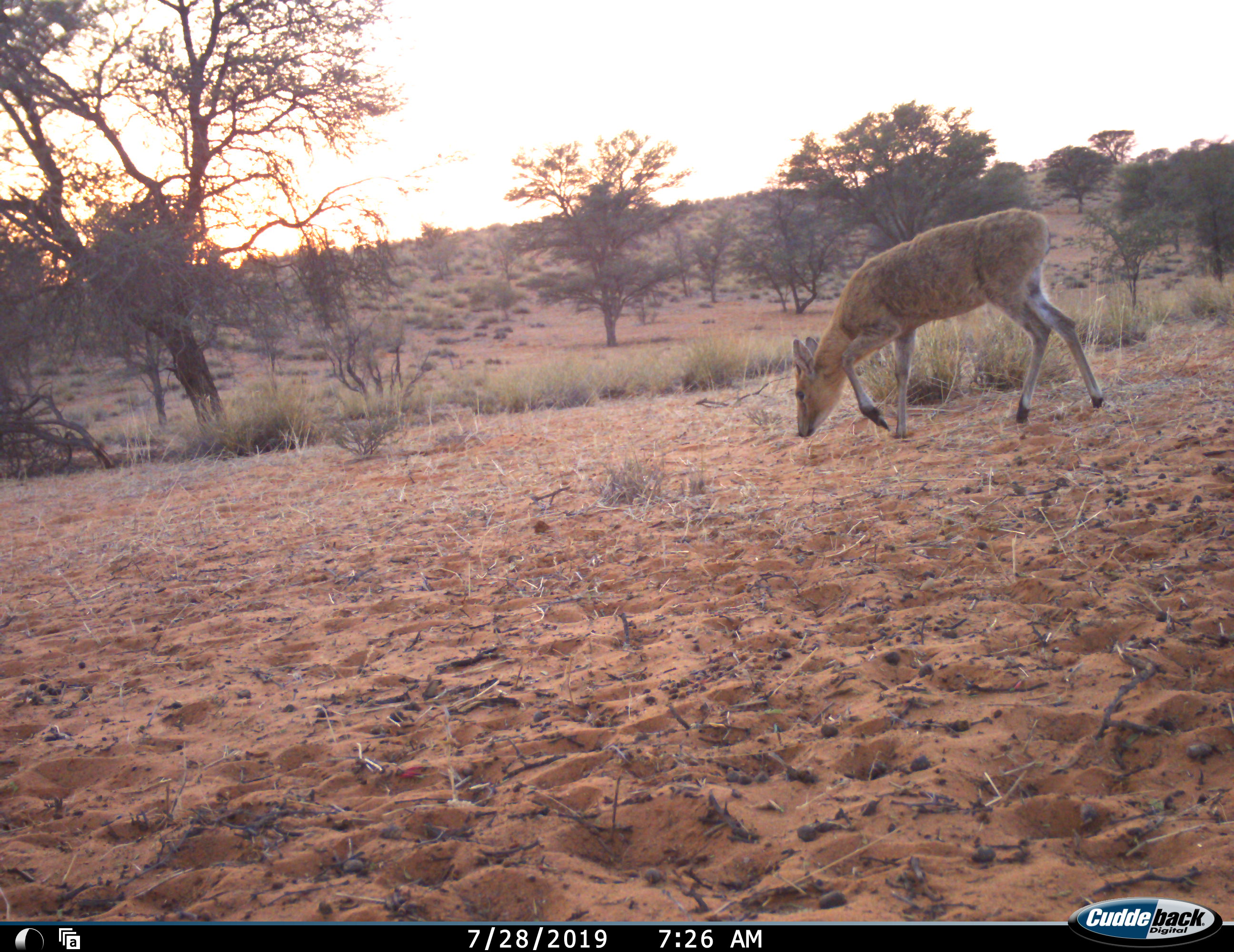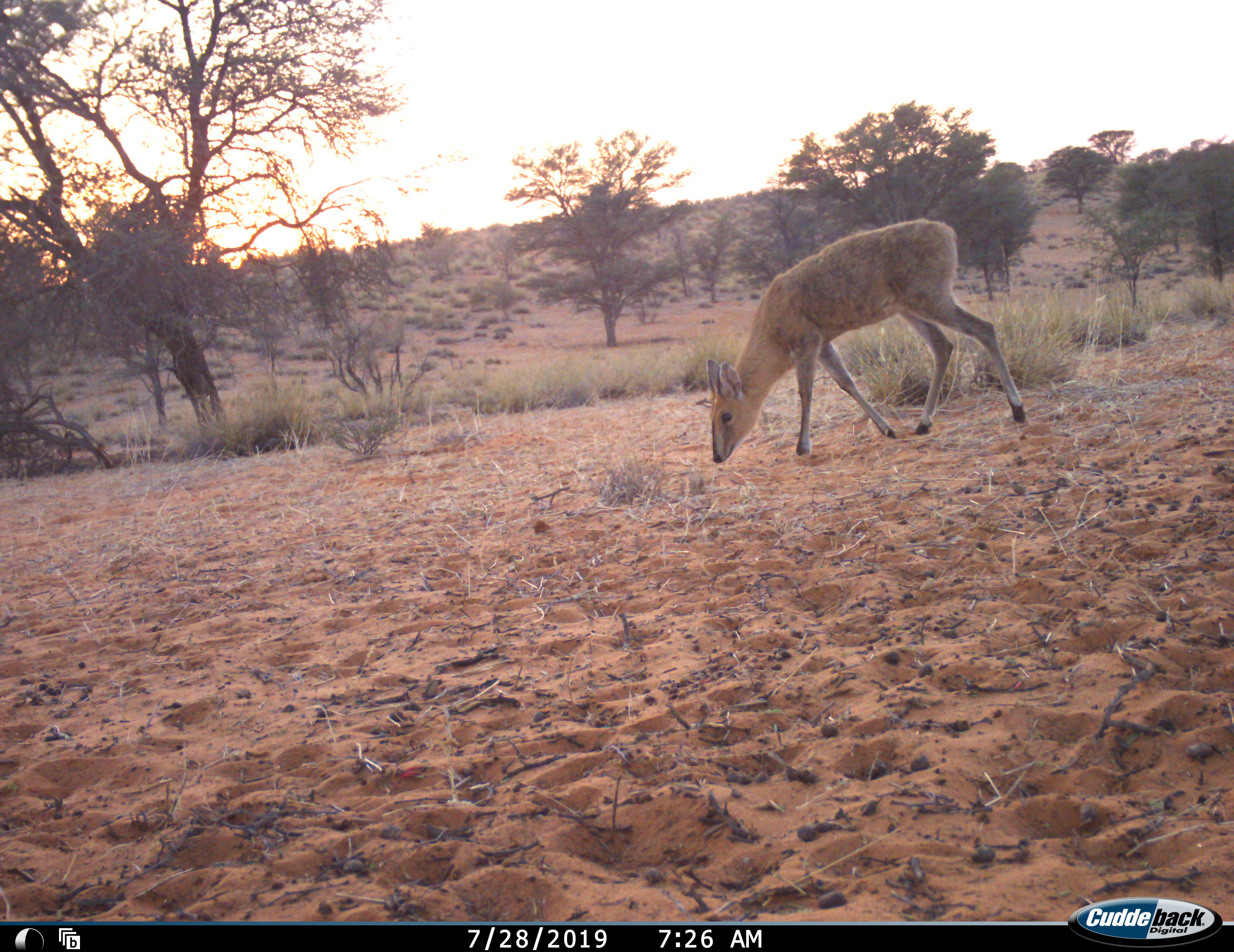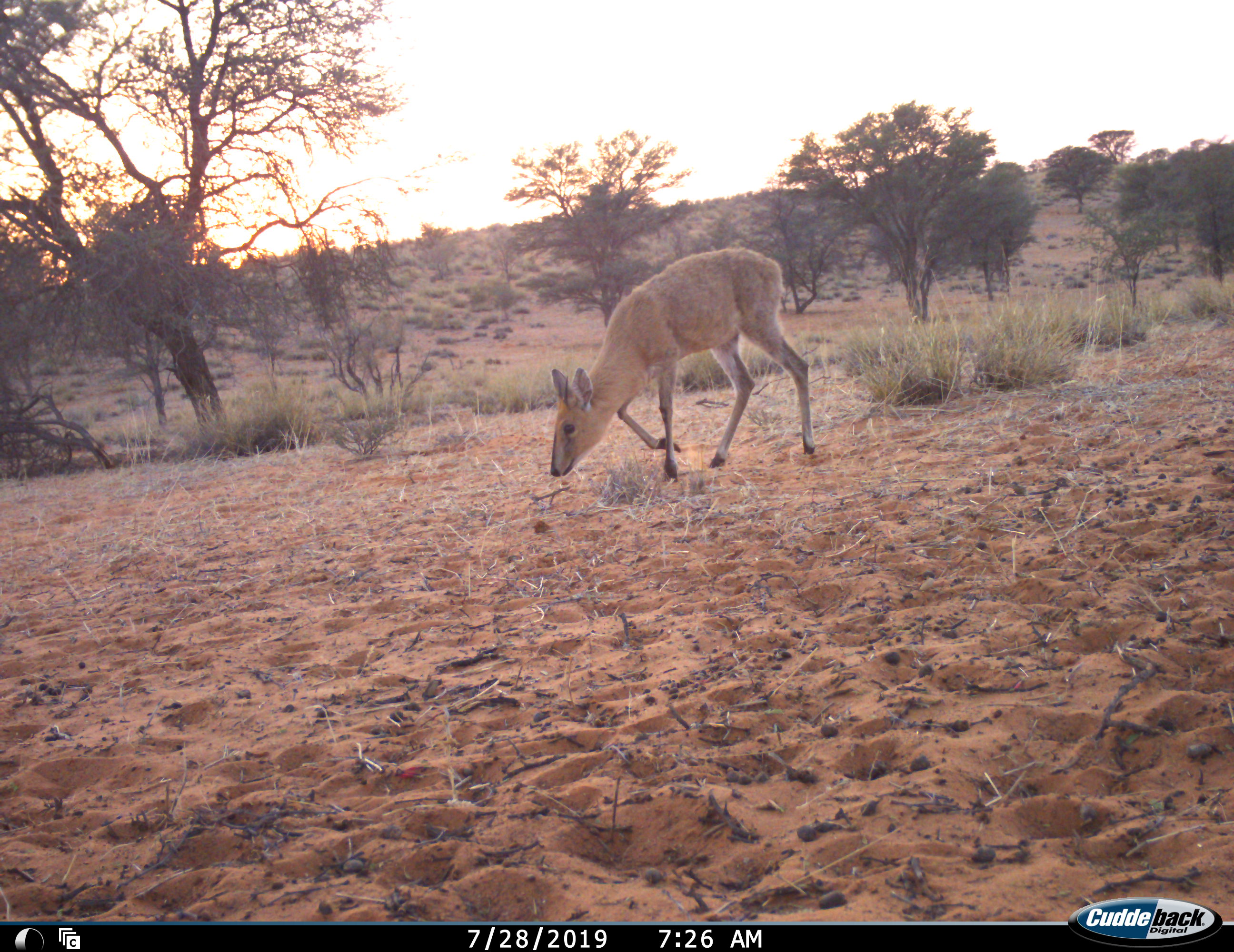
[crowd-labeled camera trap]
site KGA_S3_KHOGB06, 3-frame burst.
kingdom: Animalia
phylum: Chordata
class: Mammalia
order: Artiodactyla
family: Bovidae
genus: Sylvicapra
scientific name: Sylvicapra grimmia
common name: common duiker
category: duikercommongrey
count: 1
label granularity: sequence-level